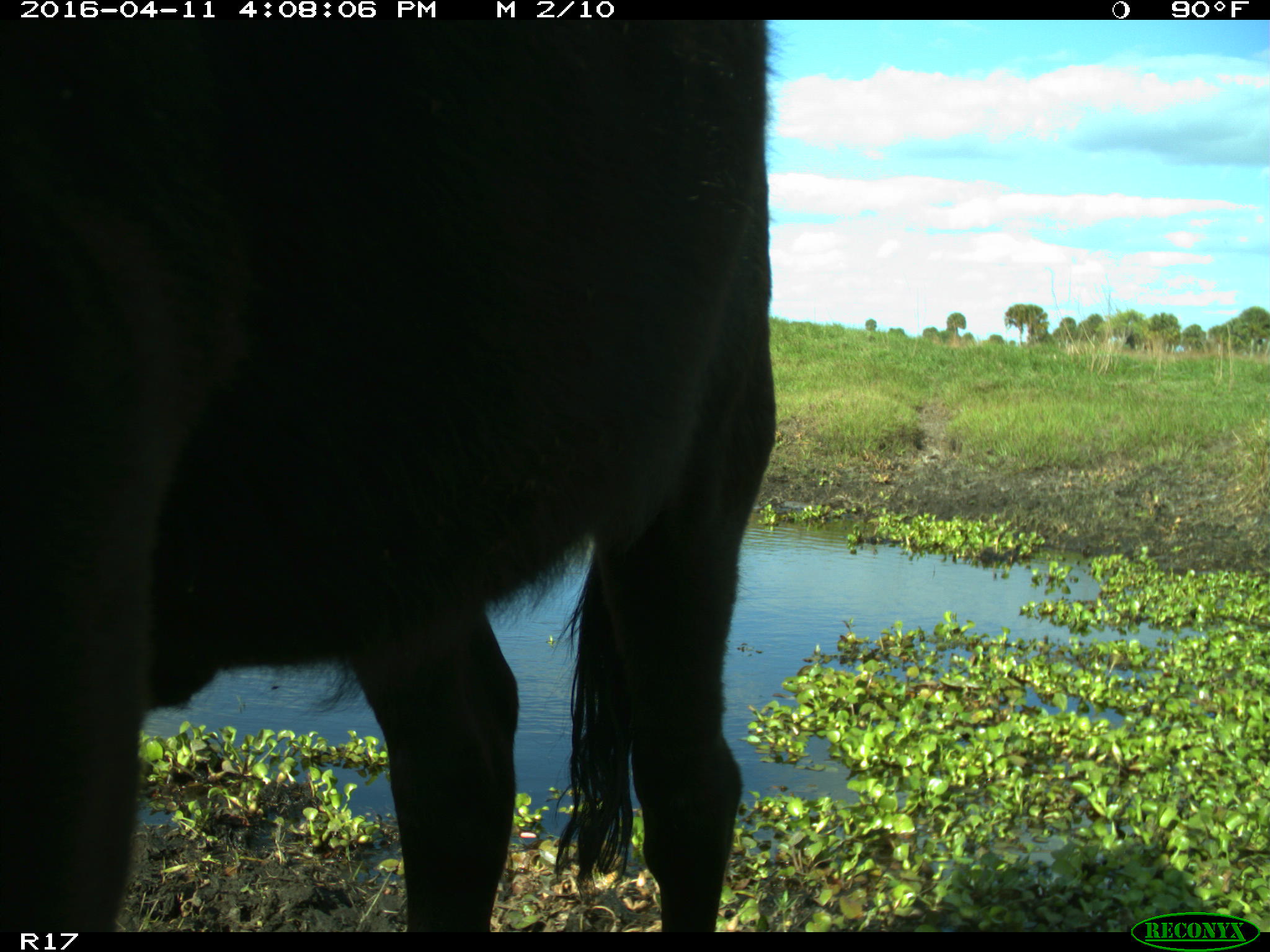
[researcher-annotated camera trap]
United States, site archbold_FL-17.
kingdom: Animalia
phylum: Chordata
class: Mammalia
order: Artiodactyla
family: Bovidae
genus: Bos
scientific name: Bos taurus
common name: domestic cow